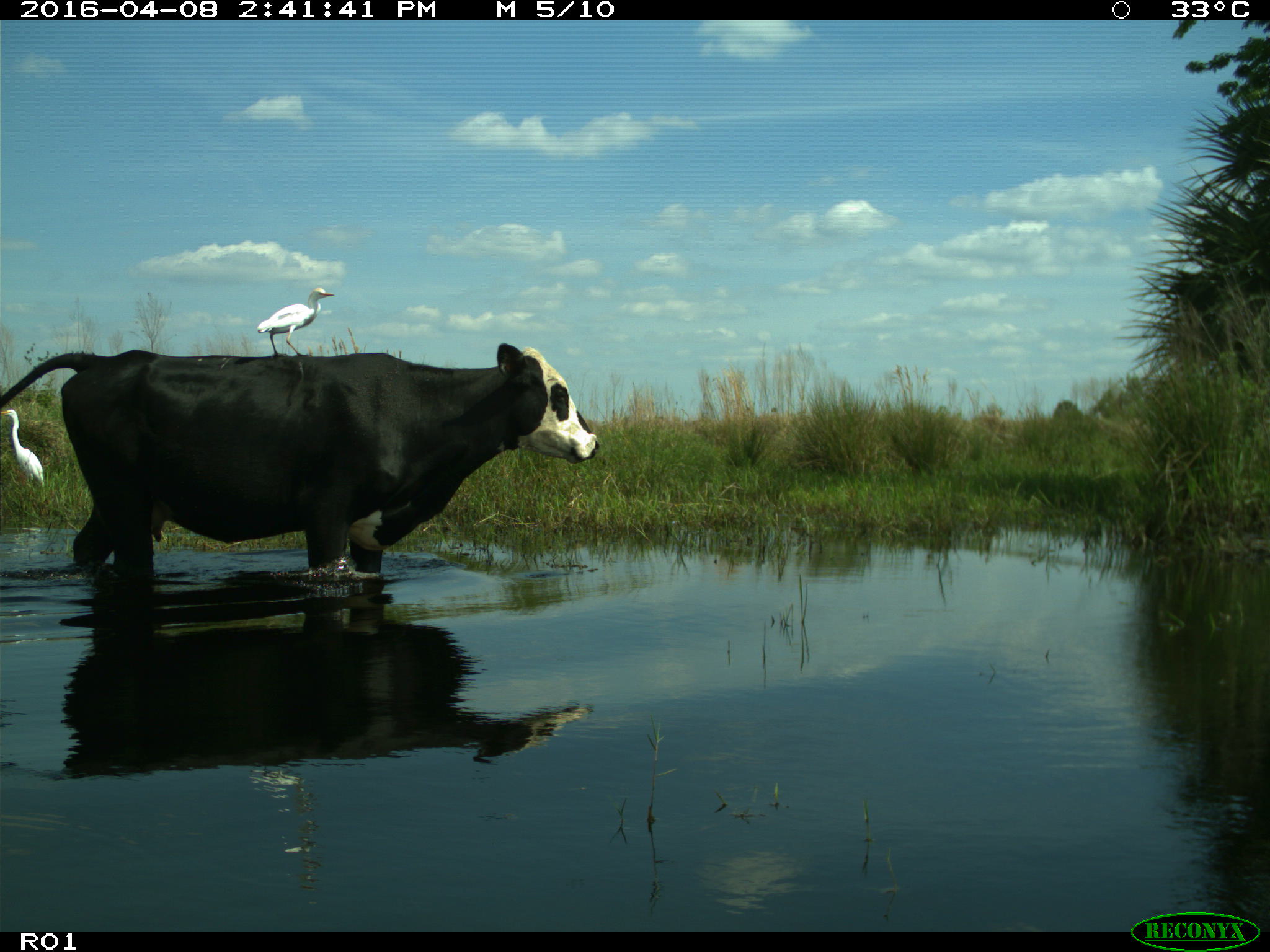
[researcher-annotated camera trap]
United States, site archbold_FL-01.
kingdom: Animalia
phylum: Chordata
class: Mammalia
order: Artiodactyla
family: Bovidae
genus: Bos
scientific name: Bos taurus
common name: domestic cow